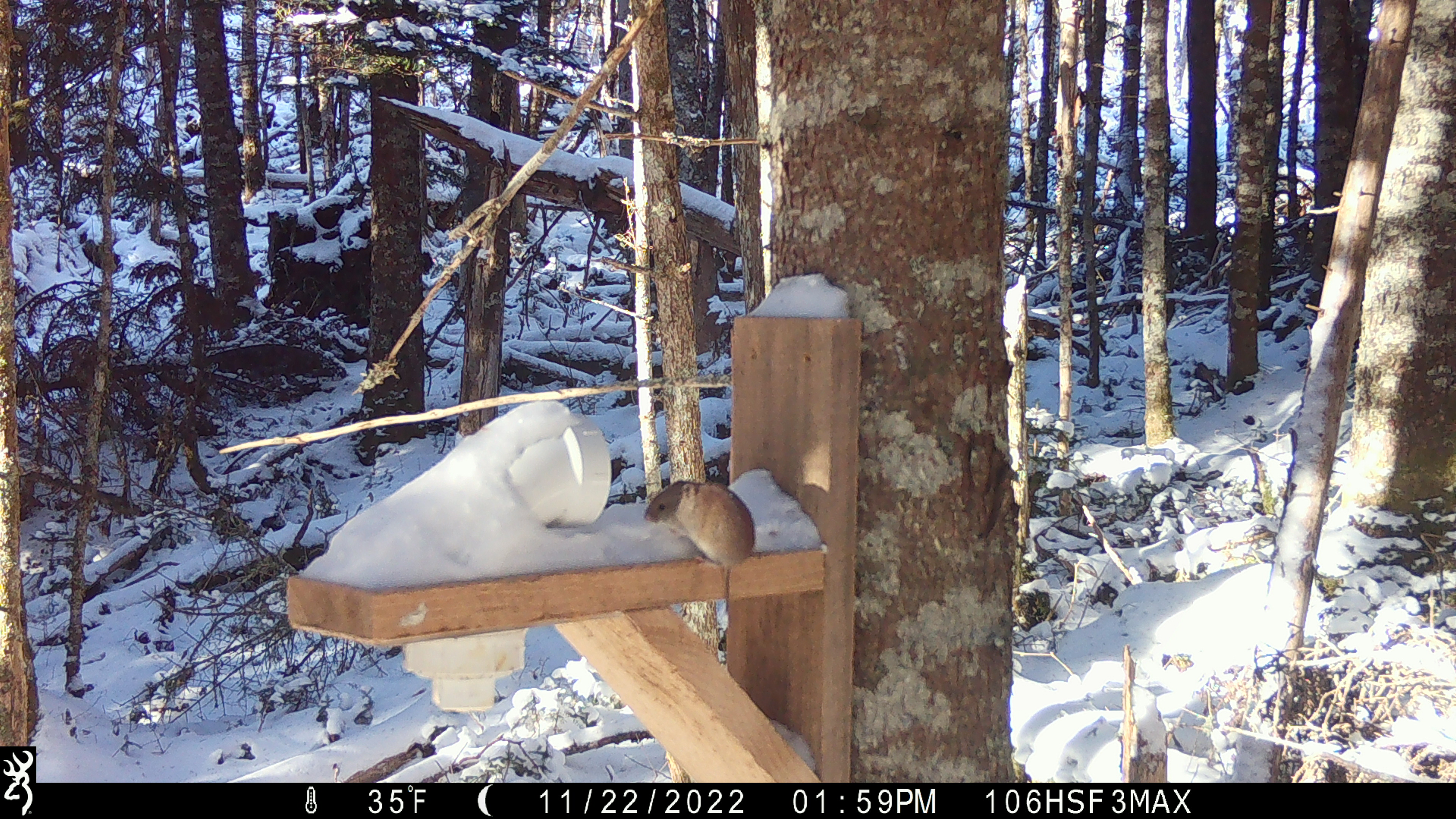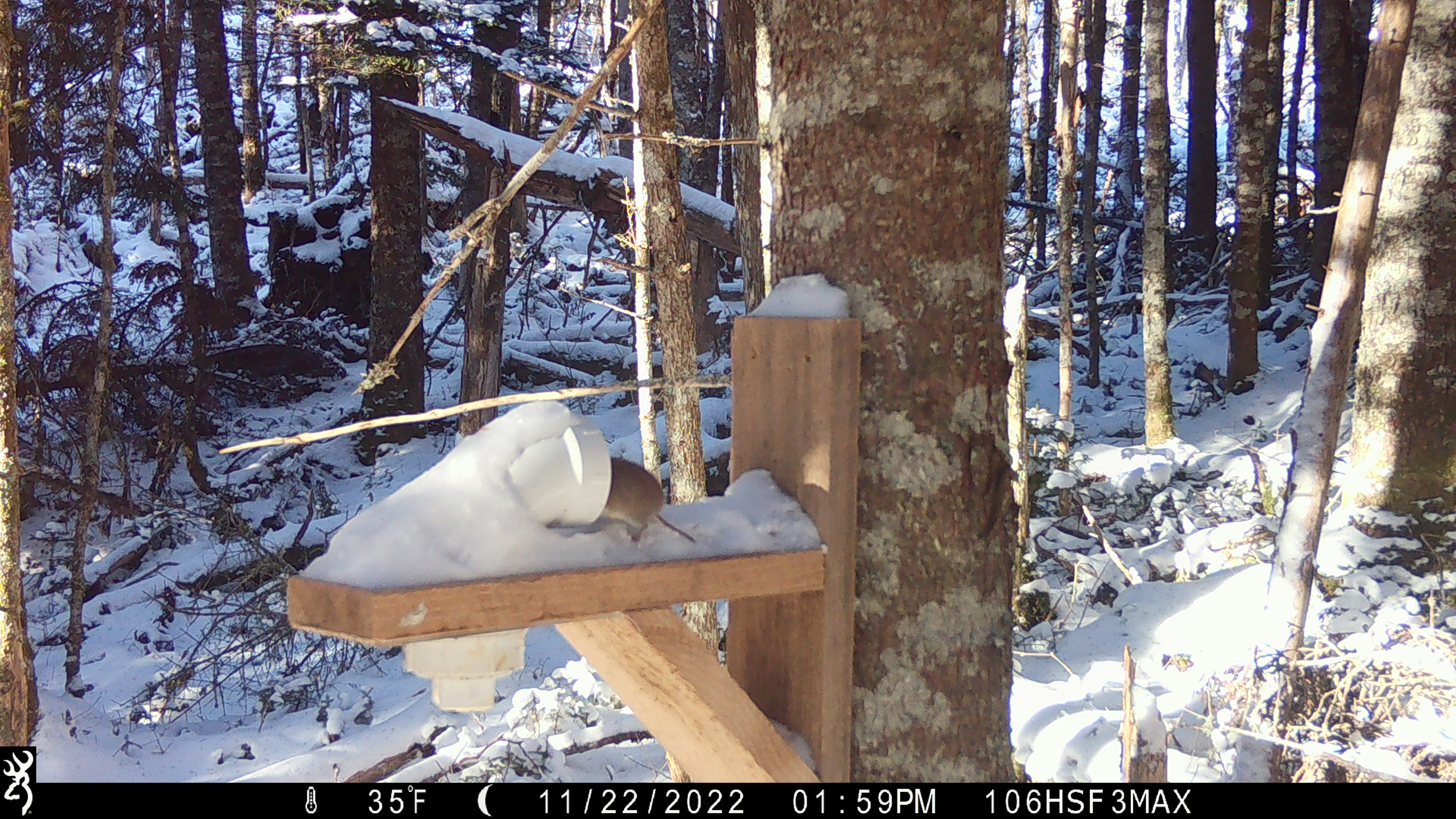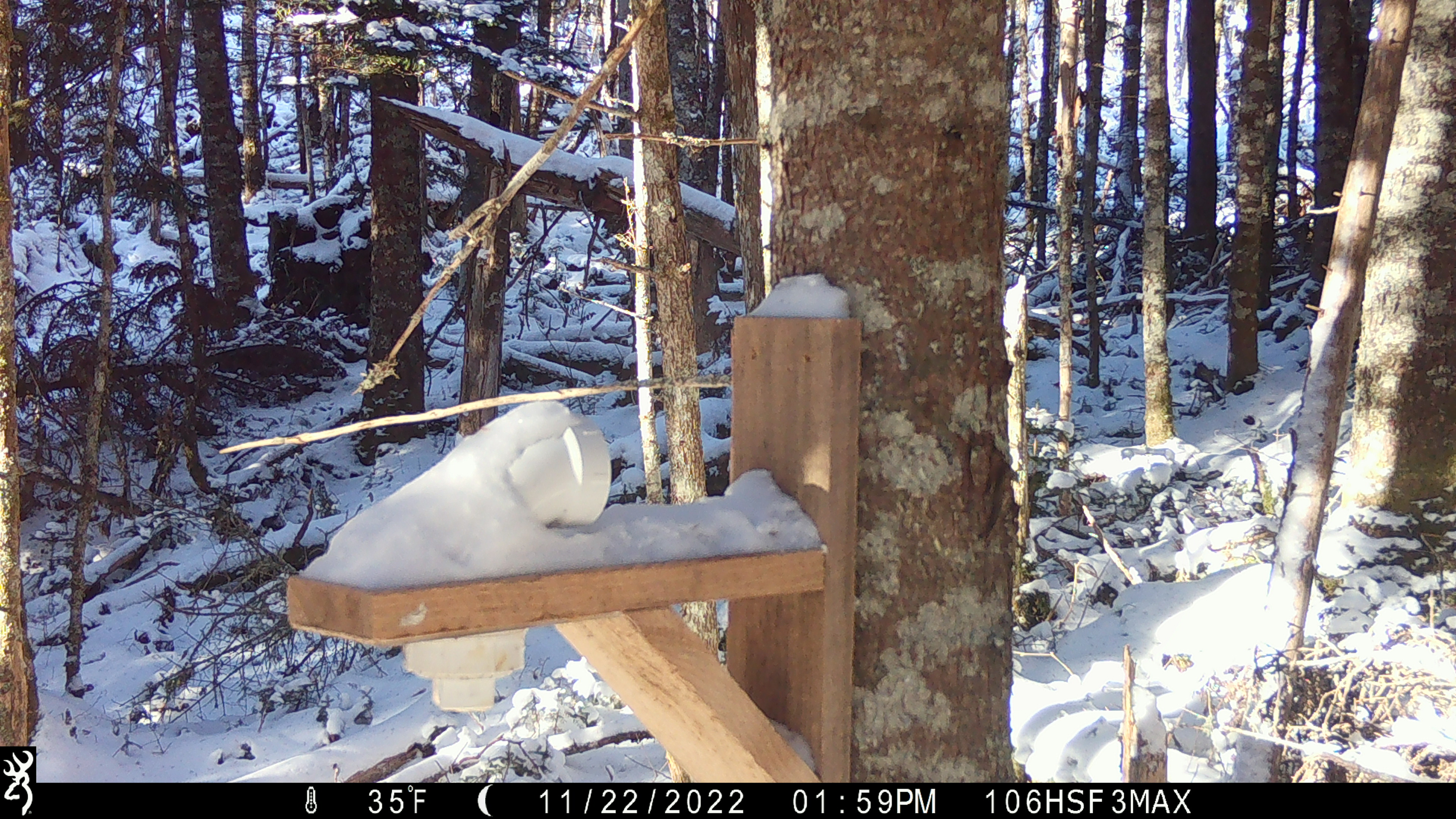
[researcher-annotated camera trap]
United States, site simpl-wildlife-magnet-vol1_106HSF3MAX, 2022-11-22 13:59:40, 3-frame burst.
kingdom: Animalia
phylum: Chordata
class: Mammalia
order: Rodentia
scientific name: Rodentia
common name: mouse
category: mouse sp.